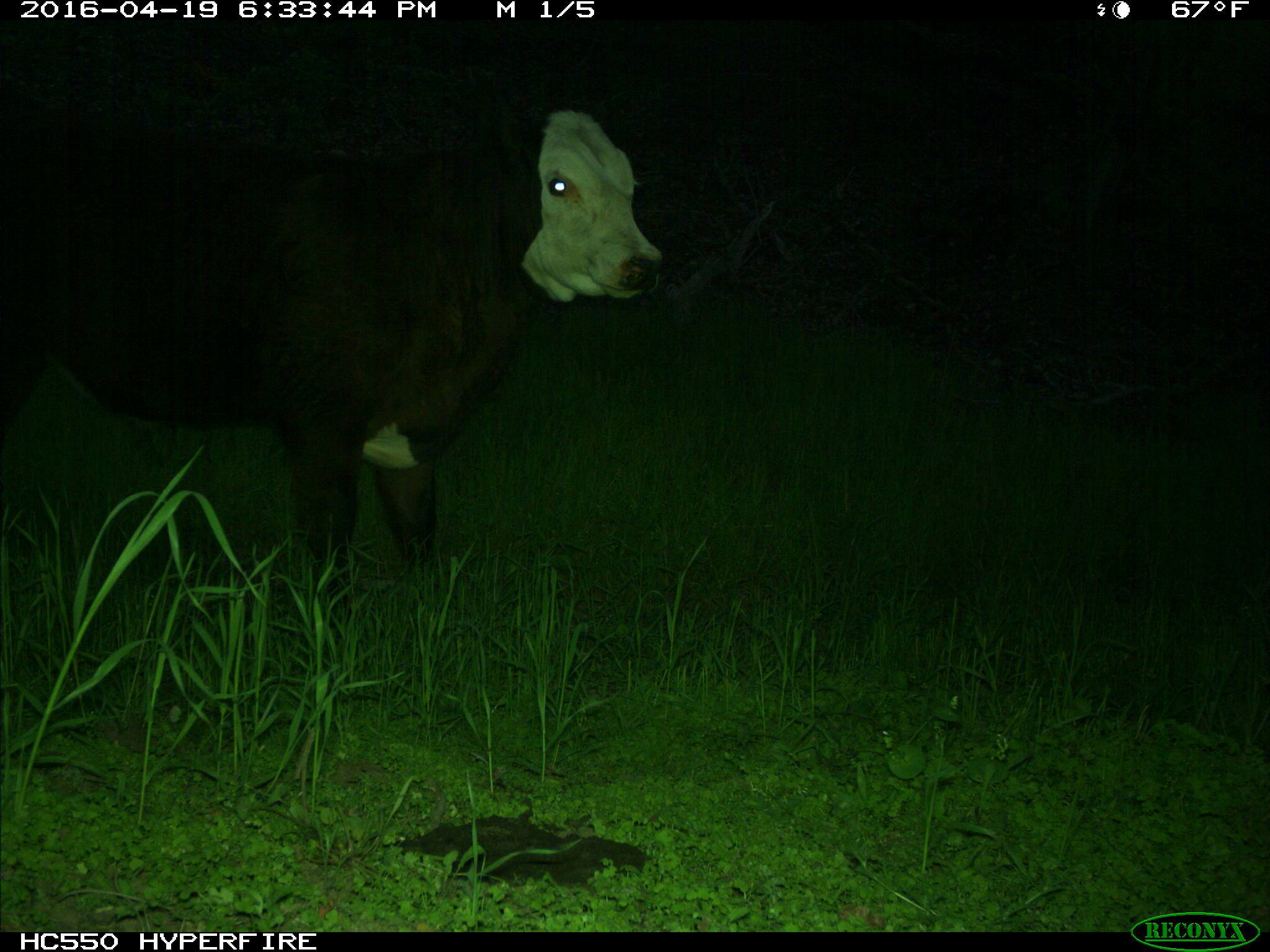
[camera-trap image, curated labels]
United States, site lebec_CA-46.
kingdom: Animalia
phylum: Chordata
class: Mammalia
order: Artiodactyla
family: Bovidae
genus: Bos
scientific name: Bos taurus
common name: domestic cow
Bos taurus (domestic cow).